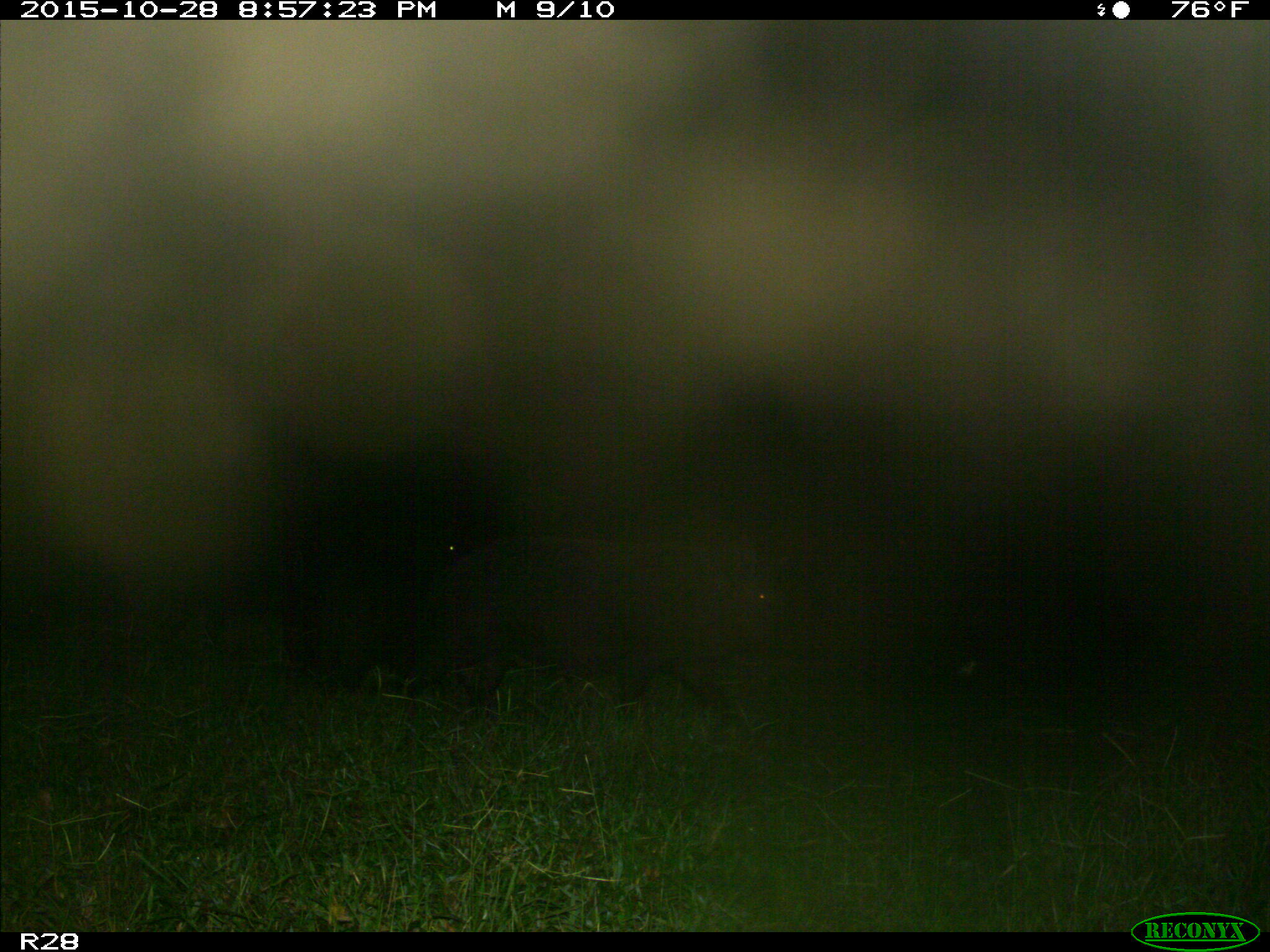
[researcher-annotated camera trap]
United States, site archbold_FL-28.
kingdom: Animalia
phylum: Chordata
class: Mammalia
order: Artiodactyla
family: Suidae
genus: Sus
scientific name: Sus scrofa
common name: wild boar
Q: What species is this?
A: Sus scrofa (wild boar).